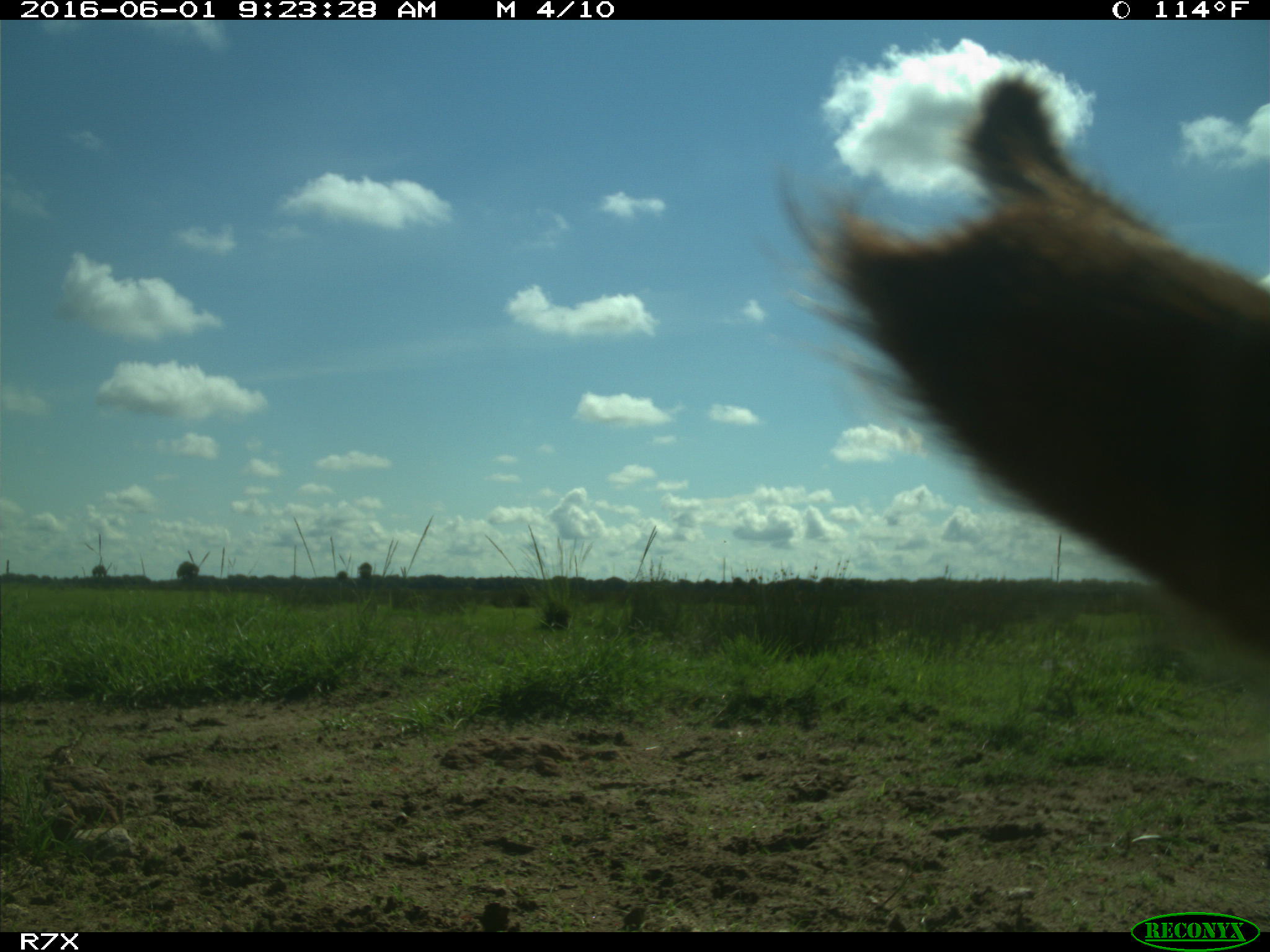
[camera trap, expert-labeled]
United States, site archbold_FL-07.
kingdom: Animalia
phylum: Chordata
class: Mammalia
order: Artiodactyla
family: Bovidae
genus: Bos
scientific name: Bos taurus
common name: domestic cow